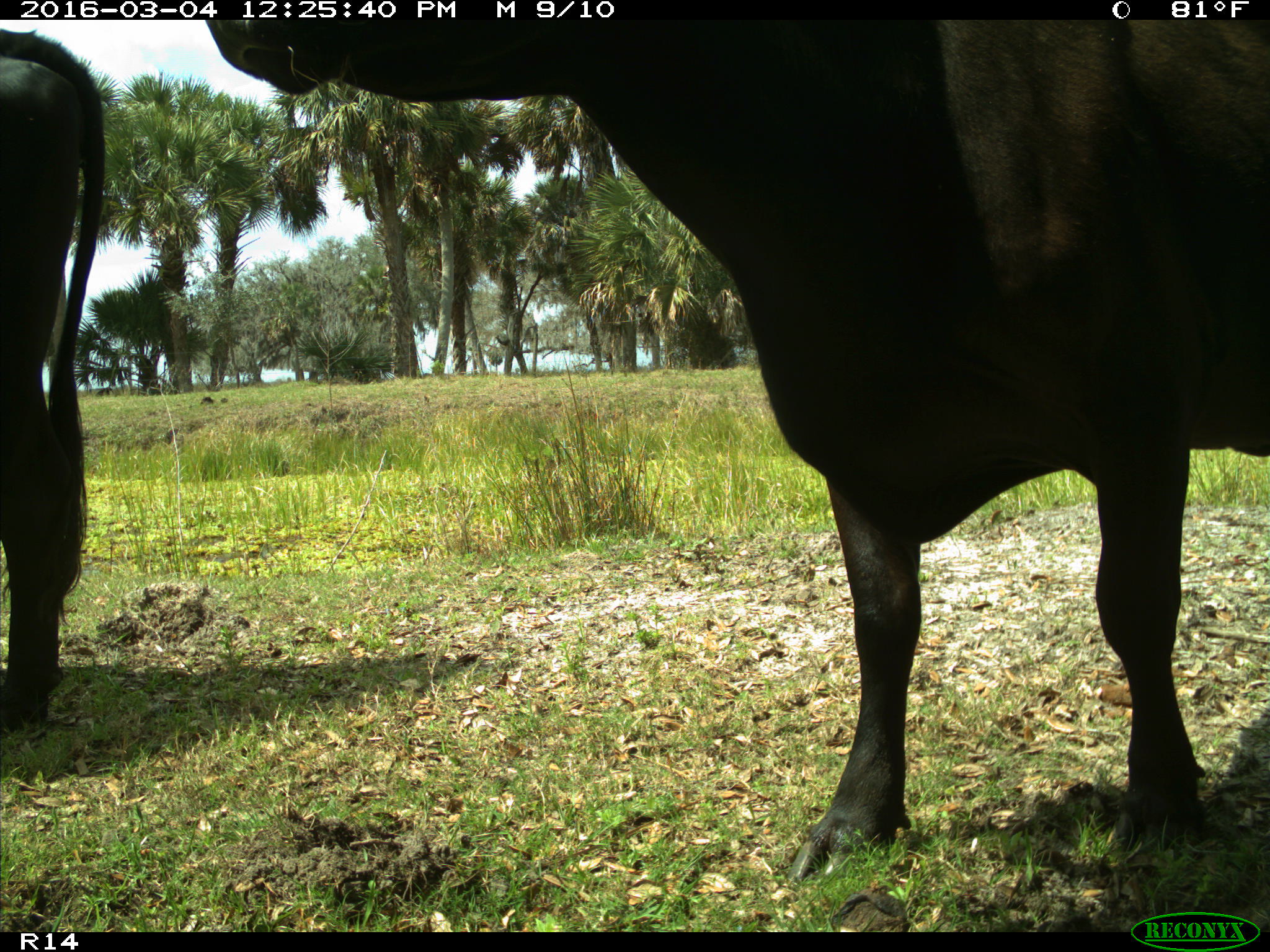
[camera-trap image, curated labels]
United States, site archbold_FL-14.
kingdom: Animalia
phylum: Chordata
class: Mammalia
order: Artiodactyla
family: Bovidae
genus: Bos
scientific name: Bos taurus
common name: domestic cow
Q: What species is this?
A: Bos taurus (domestic cow).